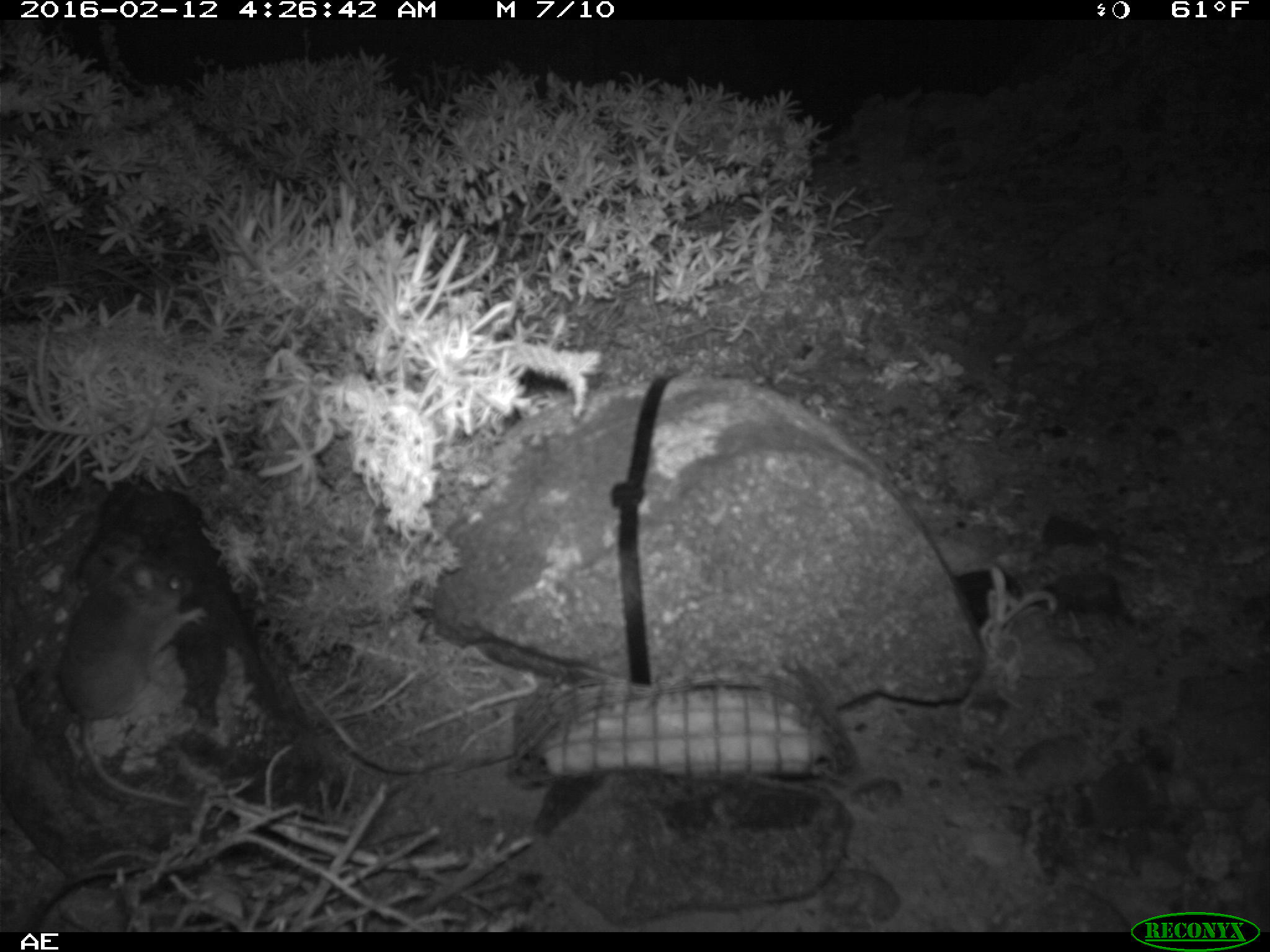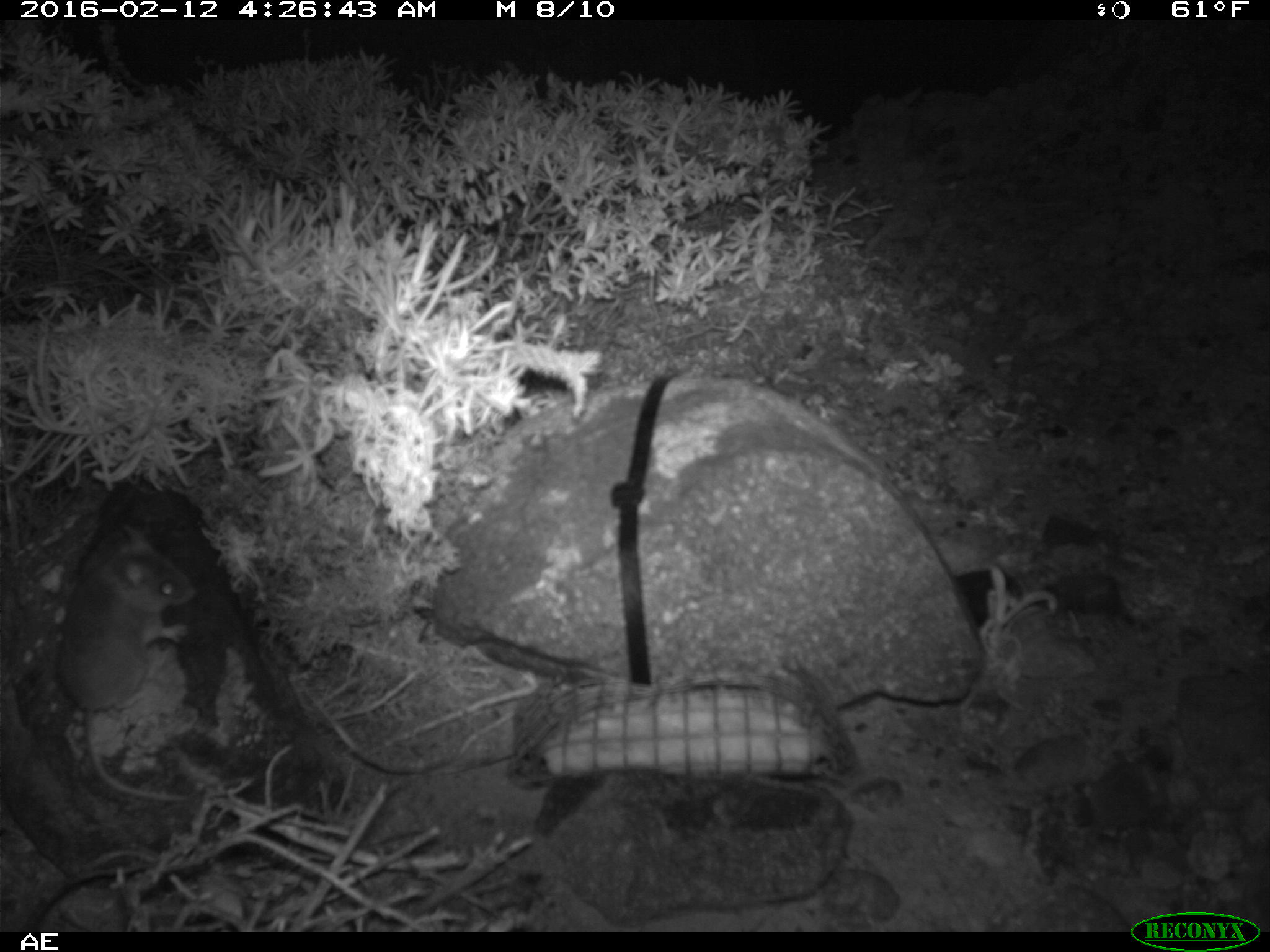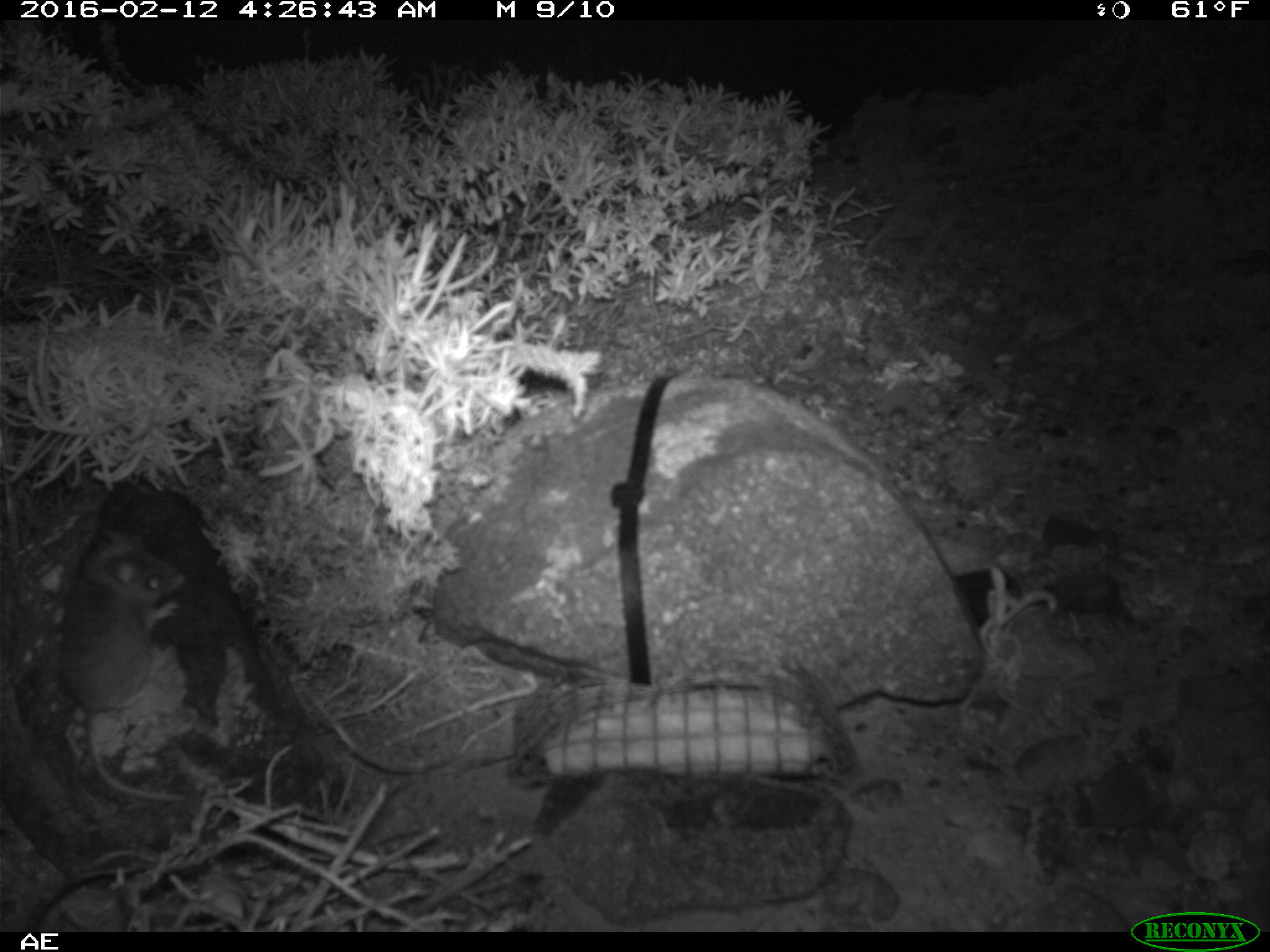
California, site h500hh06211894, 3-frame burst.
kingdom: Animalia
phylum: Chordata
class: Mammalia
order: Rodentia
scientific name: Rodentia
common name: rodent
Rodent (Rodentia).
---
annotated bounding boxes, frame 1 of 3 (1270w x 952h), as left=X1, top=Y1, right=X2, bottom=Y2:
rodent: left=58, top=549, right=208, bottom=814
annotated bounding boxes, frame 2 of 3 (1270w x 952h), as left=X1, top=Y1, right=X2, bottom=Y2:
rodent: left=50, top=520, right=195, bottom=800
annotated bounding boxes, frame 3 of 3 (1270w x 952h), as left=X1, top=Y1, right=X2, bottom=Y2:
rodent: left=61, top=530, right=185, bottom=801